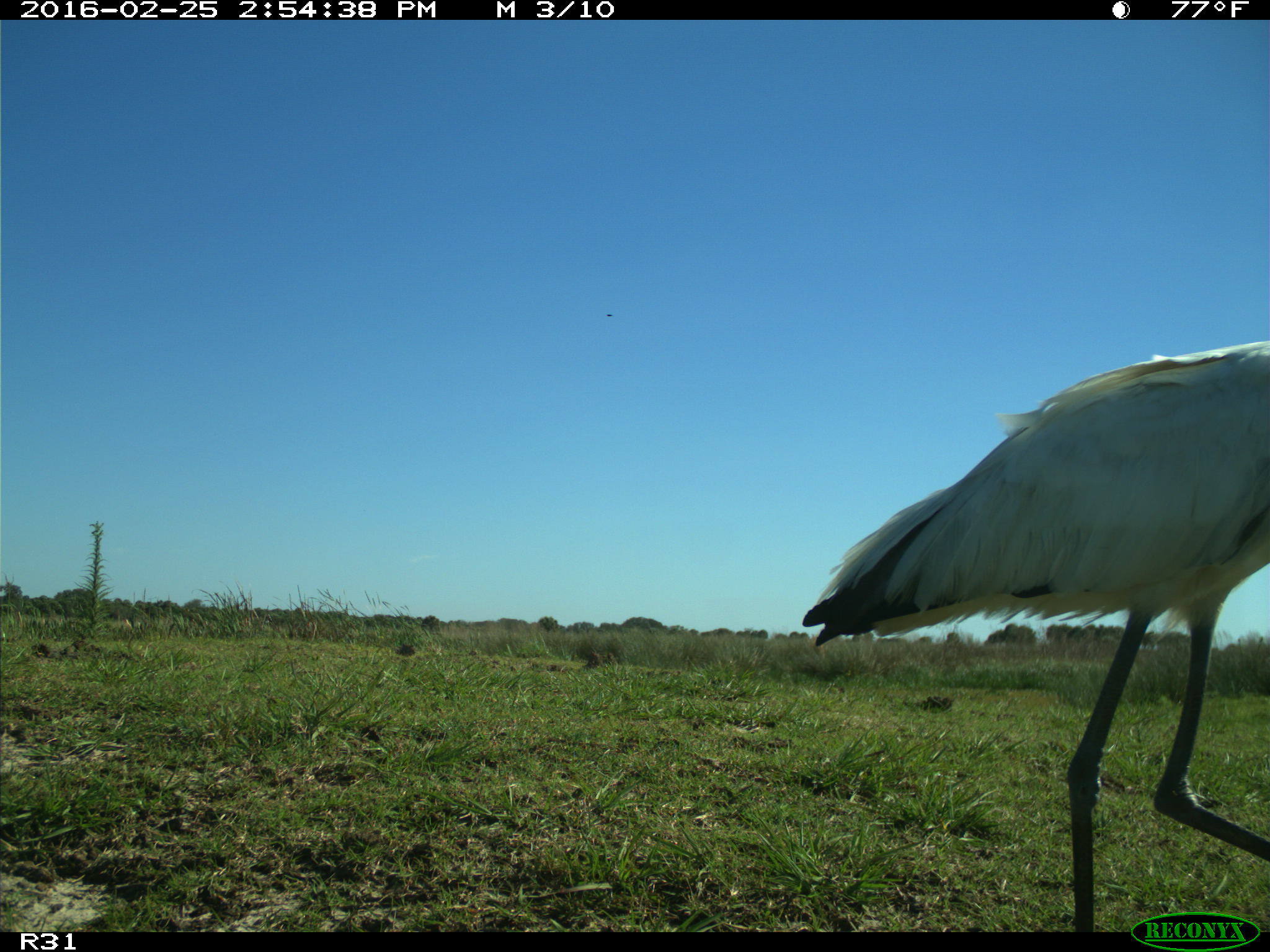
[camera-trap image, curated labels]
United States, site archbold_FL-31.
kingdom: Animalia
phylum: Chordata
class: Aves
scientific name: Aves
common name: birds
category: unidentified bird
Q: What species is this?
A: Unidentified bird (birds) (Aves).